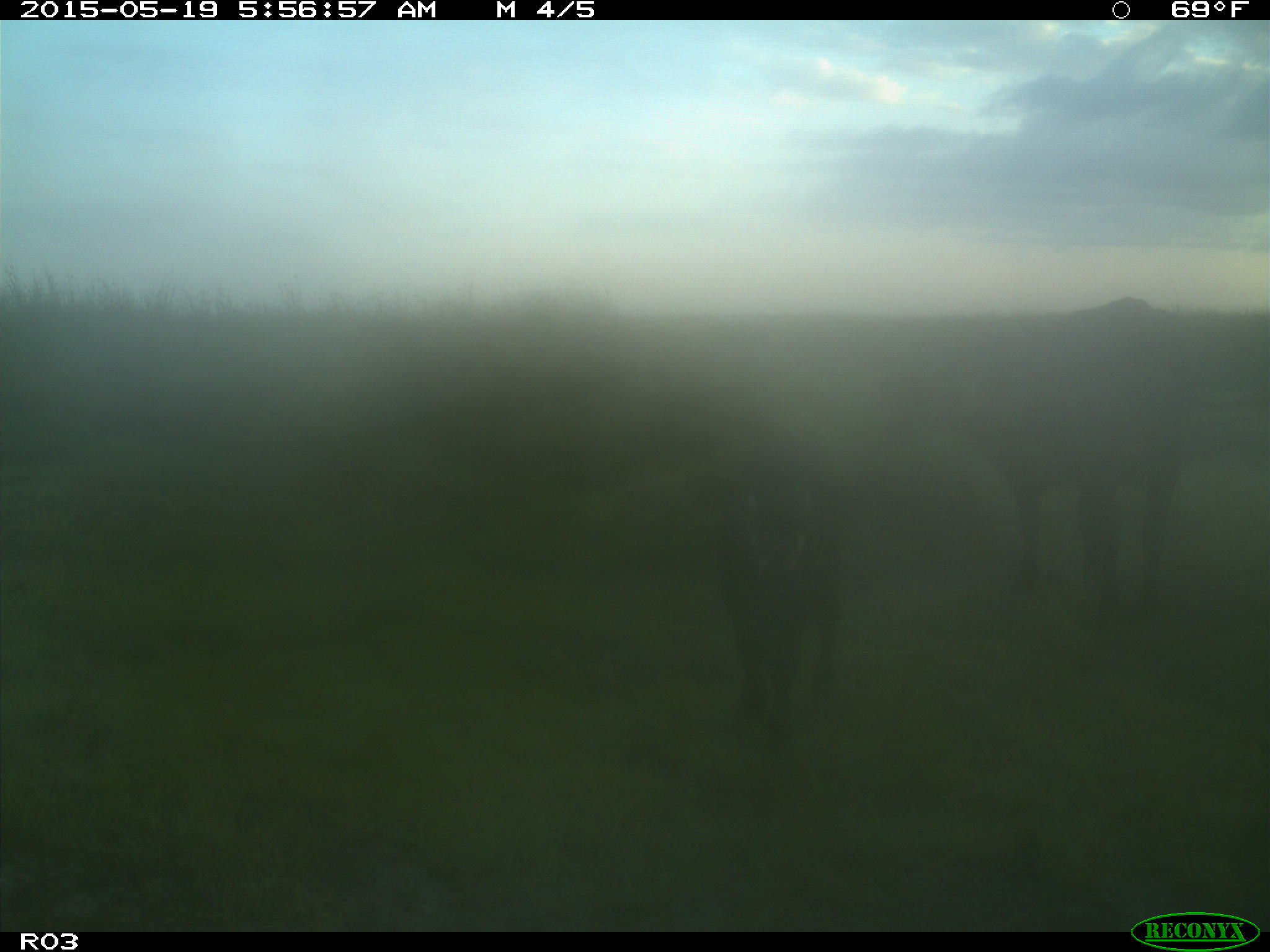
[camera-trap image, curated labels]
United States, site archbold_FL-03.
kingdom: Animalia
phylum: Chordata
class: Mammalia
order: Artiodactyla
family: Bovidae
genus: Bos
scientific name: Bos taurus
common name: domestic cow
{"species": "Bos taurus (domestic cow)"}